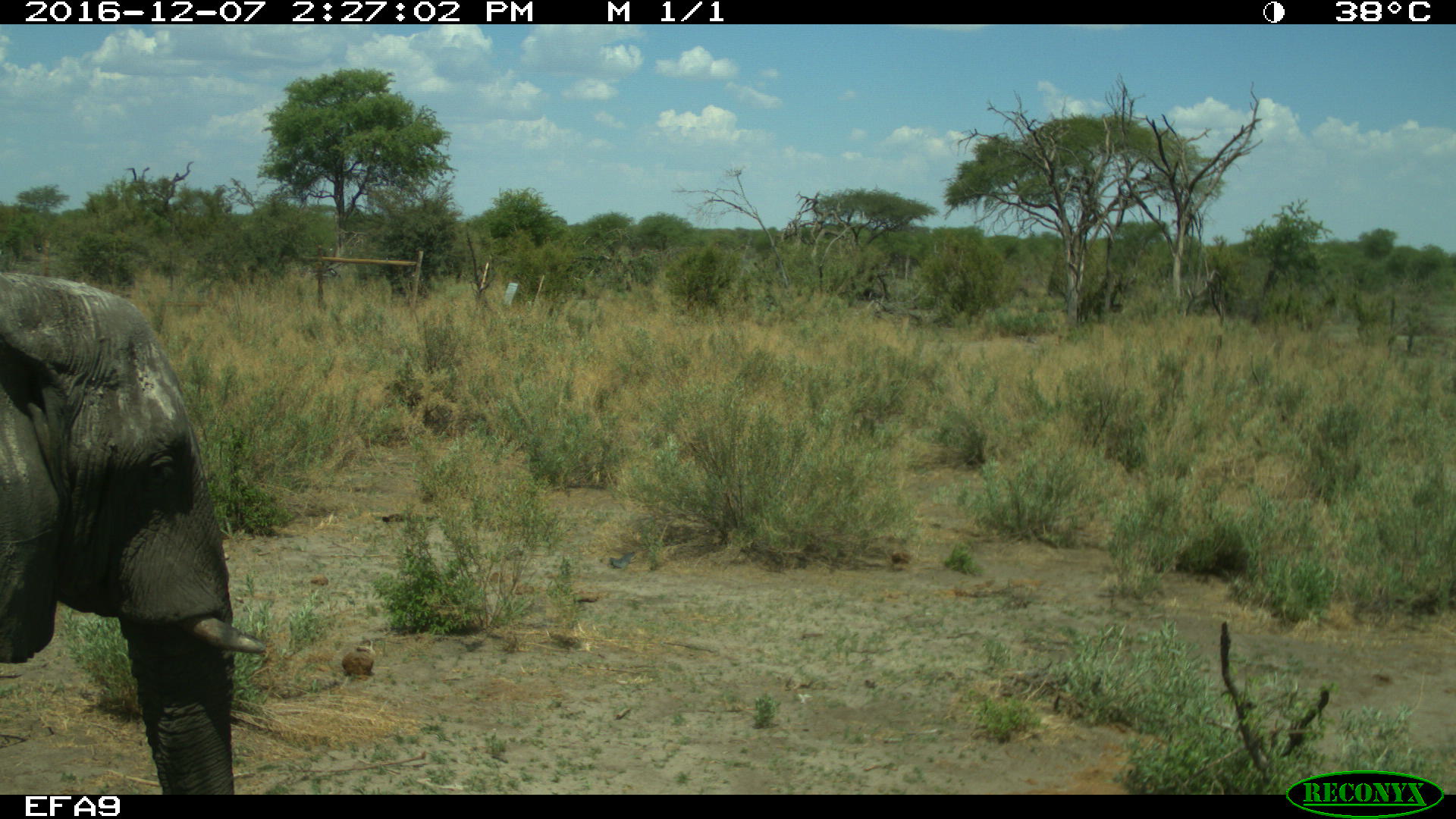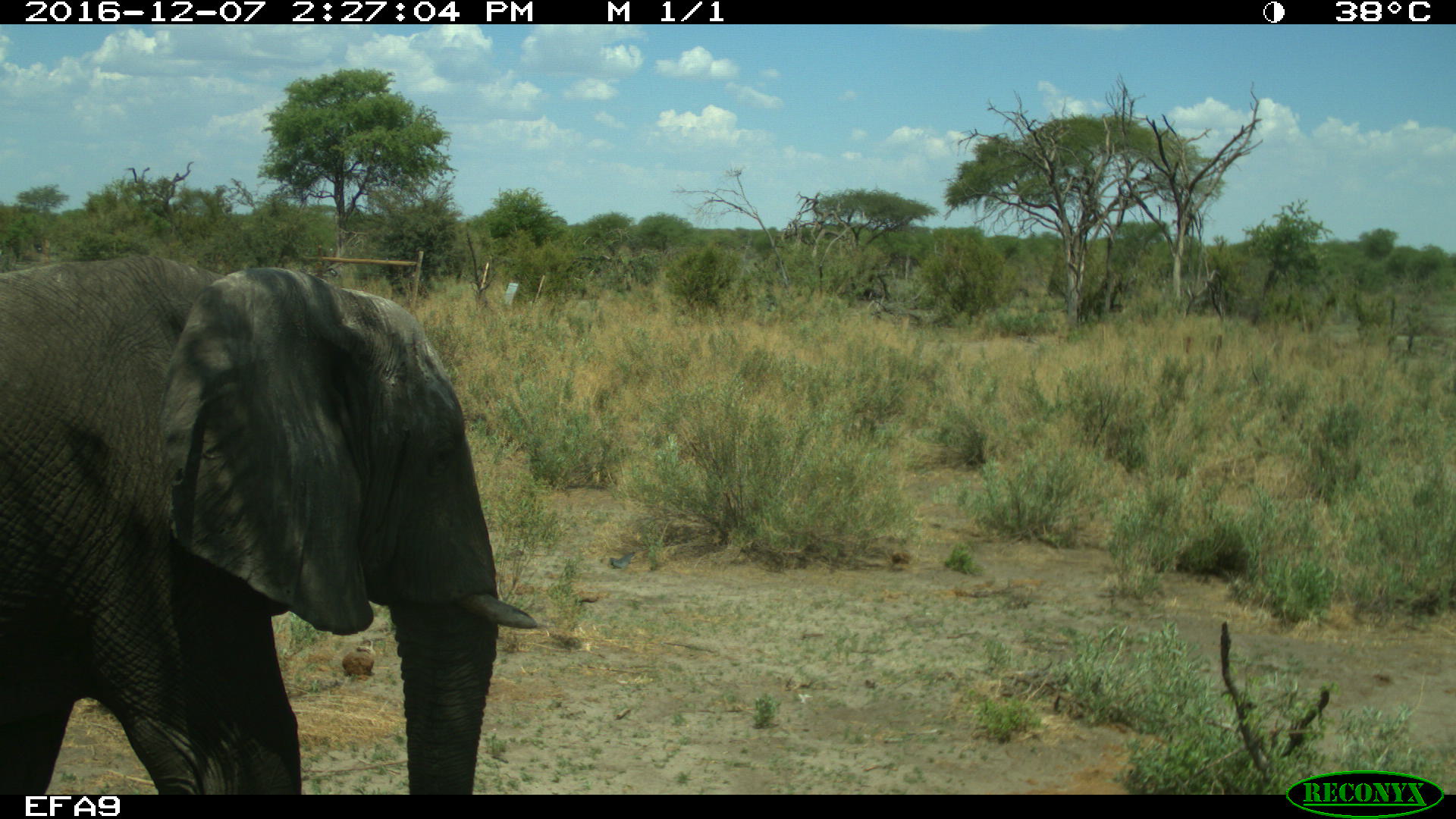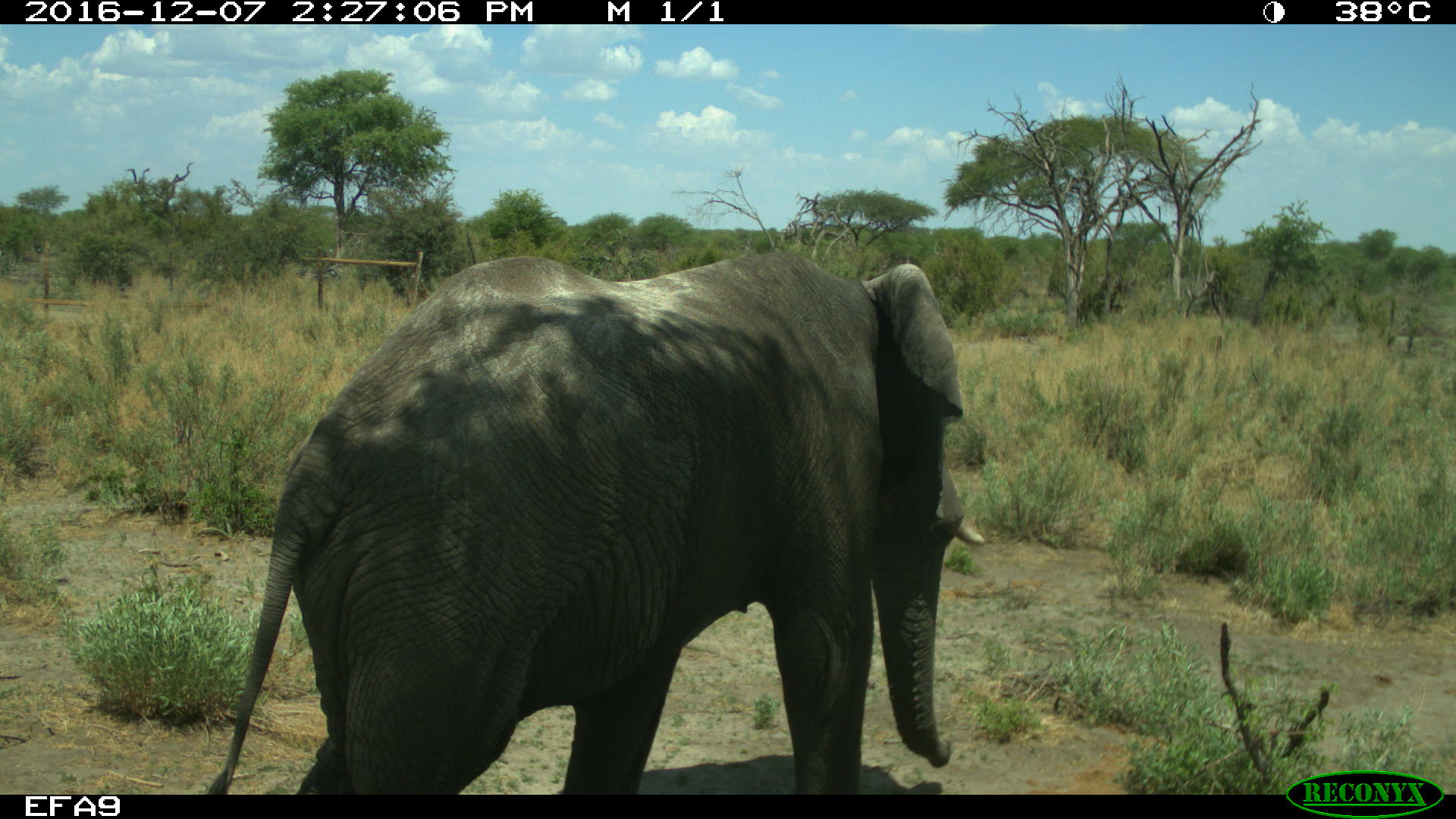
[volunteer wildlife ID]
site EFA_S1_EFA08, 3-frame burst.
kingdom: Animalia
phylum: Chordata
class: Mammalia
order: Proboscidea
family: Elephantidae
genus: Loxodonta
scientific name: Loxodonta africana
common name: african bush elephant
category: elephant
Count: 1.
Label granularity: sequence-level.